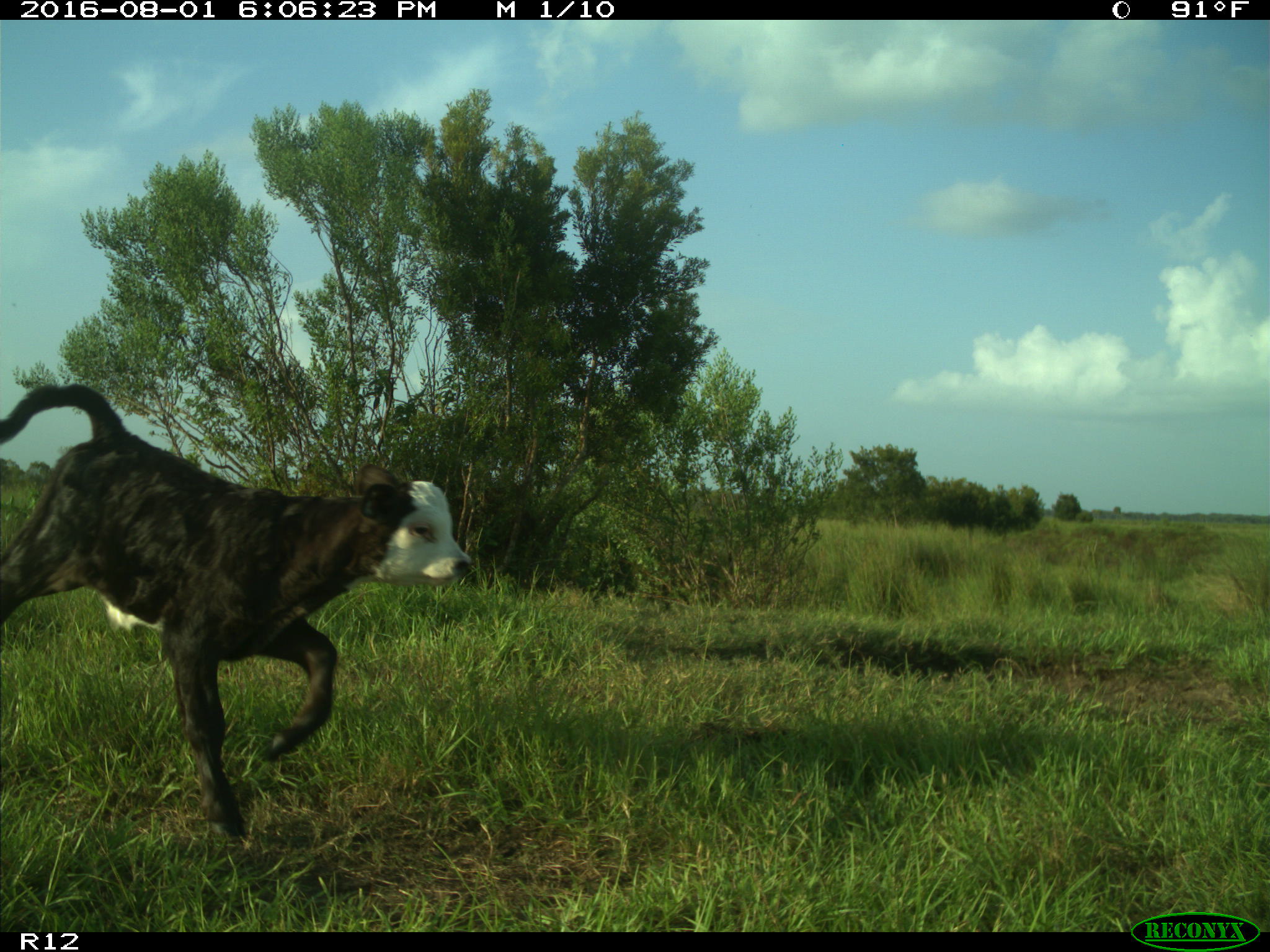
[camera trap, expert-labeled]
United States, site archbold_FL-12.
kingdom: Animalia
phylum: Chordata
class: Mammalia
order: Artiodactyla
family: Bovidae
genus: Bos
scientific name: Bos taurus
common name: domestic cow